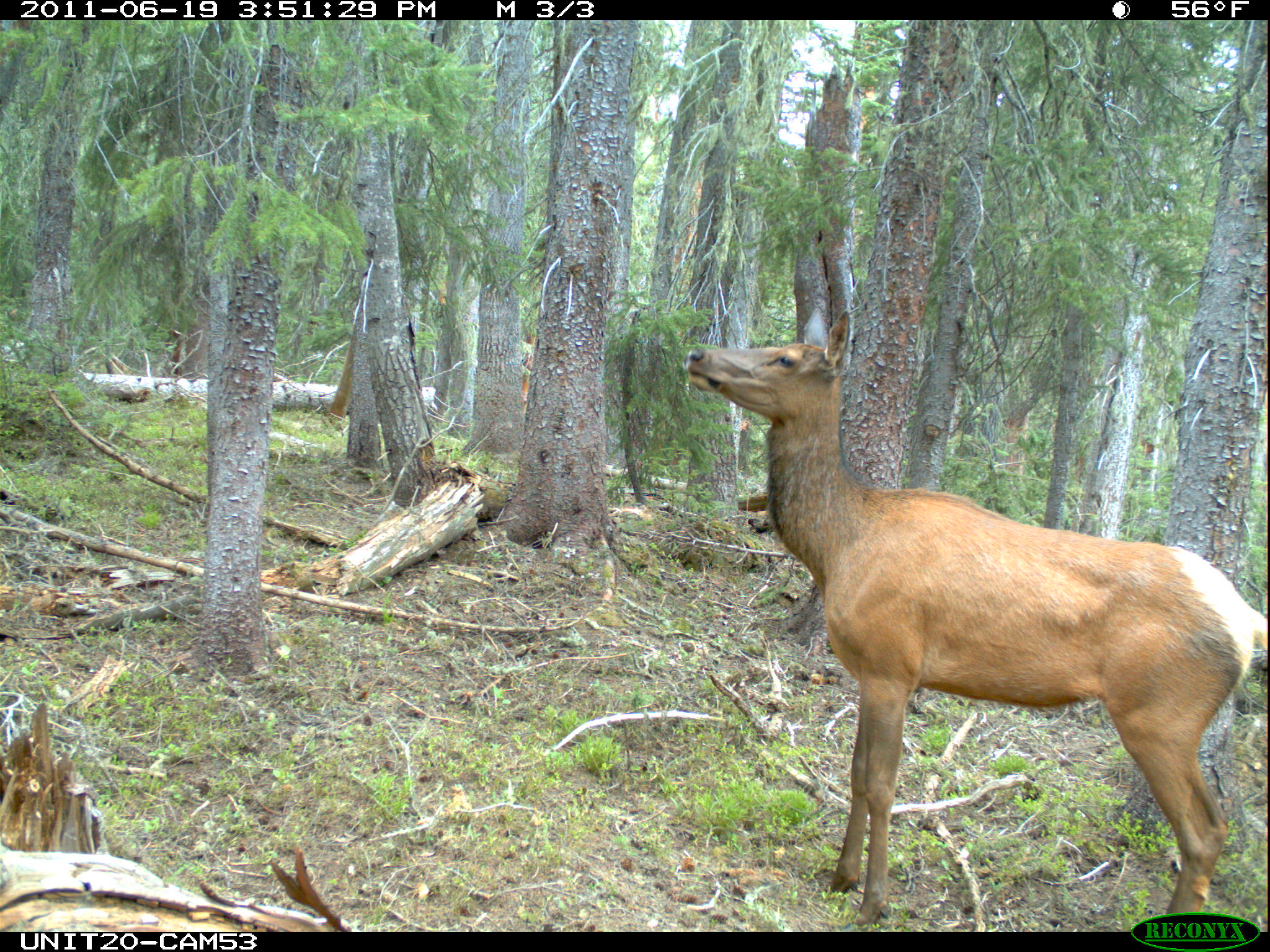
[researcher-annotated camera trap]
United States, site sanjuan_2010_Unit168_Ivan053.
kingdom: Animalia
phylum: Chordata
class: Mammalia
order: Artiodactyla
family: Cervidae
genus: Cervus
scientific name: Cervus elaphus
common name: red deer